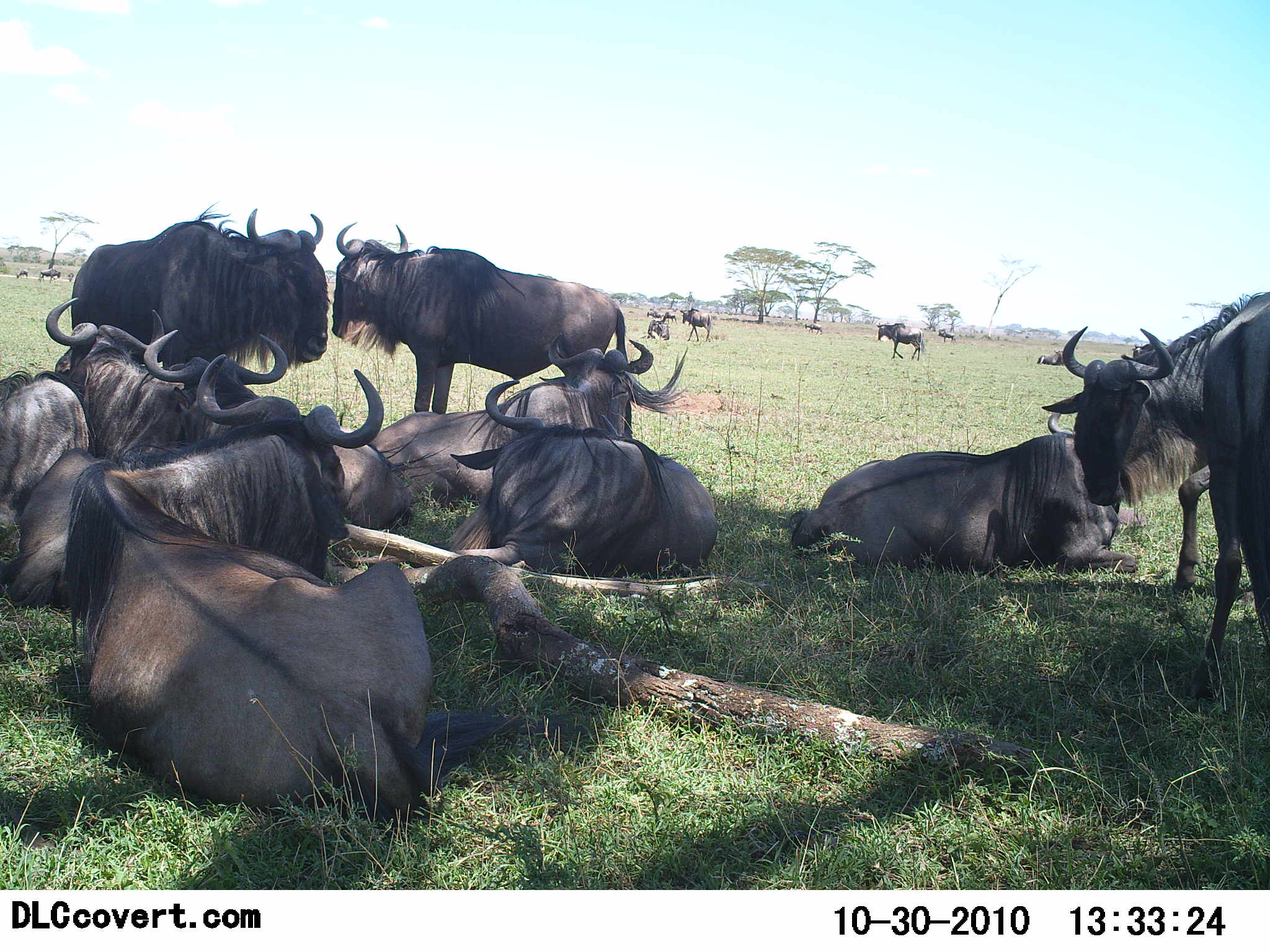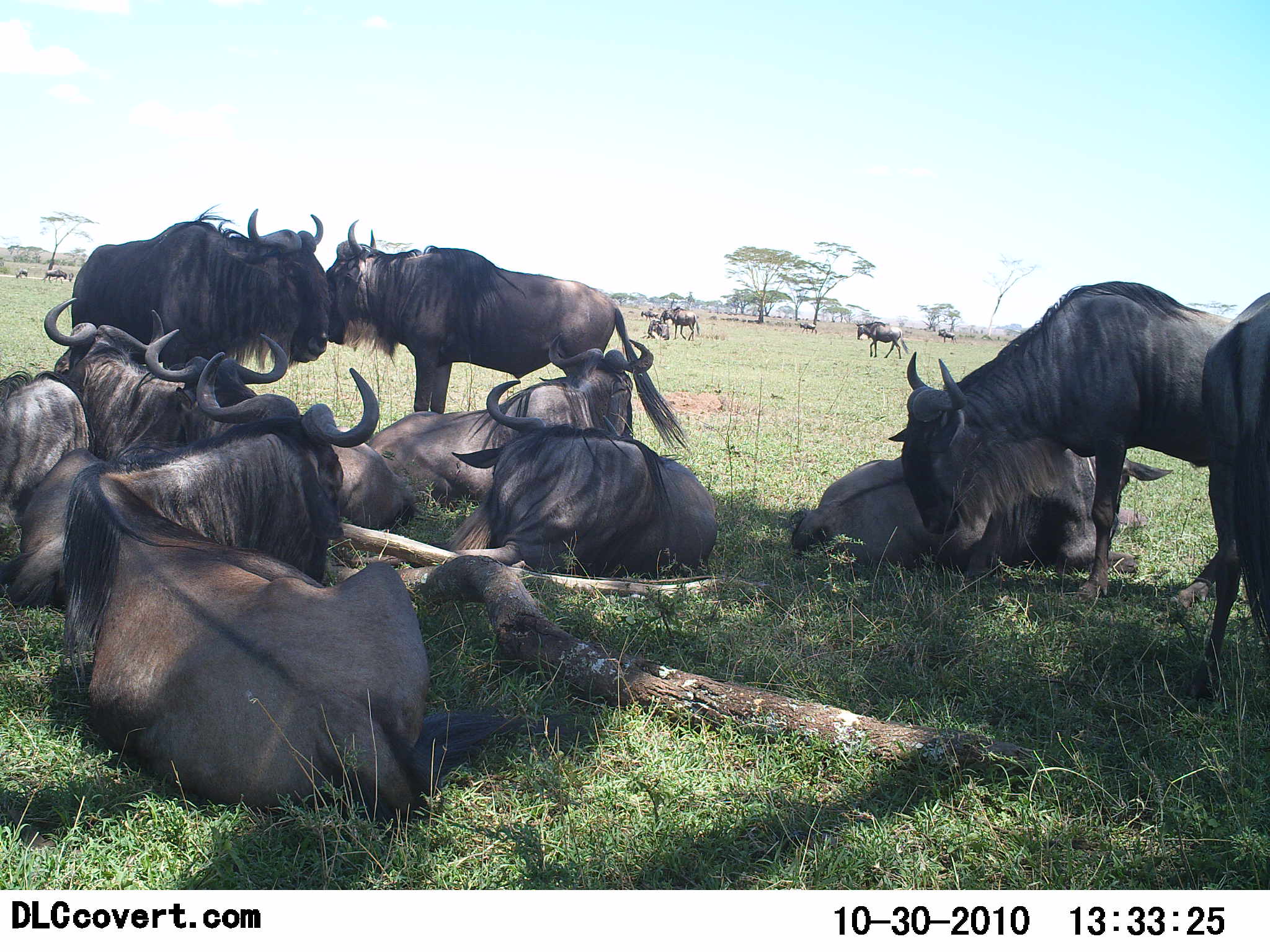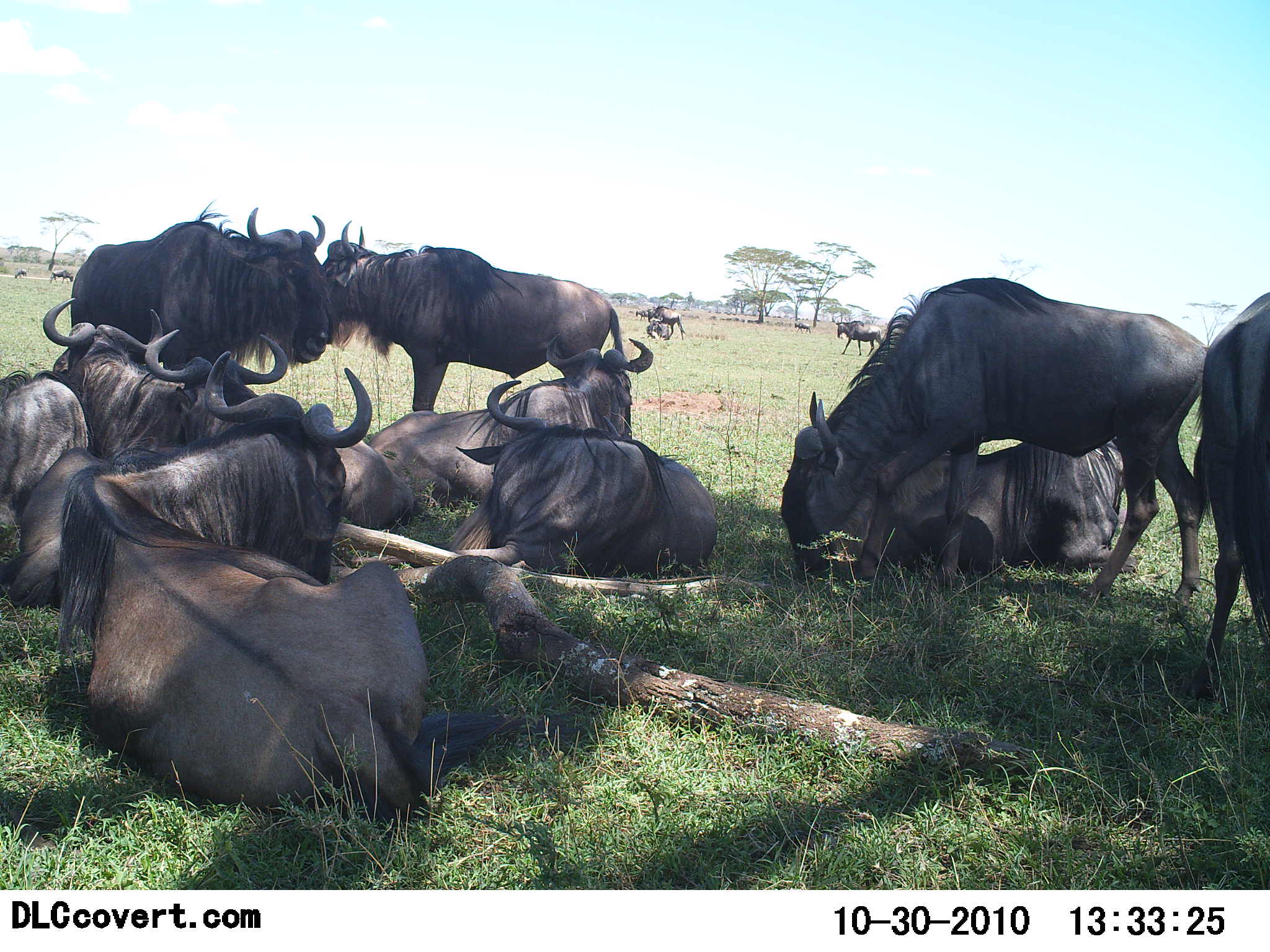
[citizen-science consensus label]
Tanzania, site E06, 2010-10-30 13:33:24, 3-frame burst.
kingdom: Animalia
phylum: Chordata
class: Mammalia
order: Artiodactyla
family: Bovidae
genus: Connochaetes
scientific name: Connochaetes taurinus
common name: blue wildebeest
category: wildebeest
Wildebeest (blue wildebeest) (Connochaetes taurinus), count 11-50. Behavior (volunteer vote fractions): standing 73%, resting 93%, moving 47%, interacting 7%. Young present (vote fraction): 7%. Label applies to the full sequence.